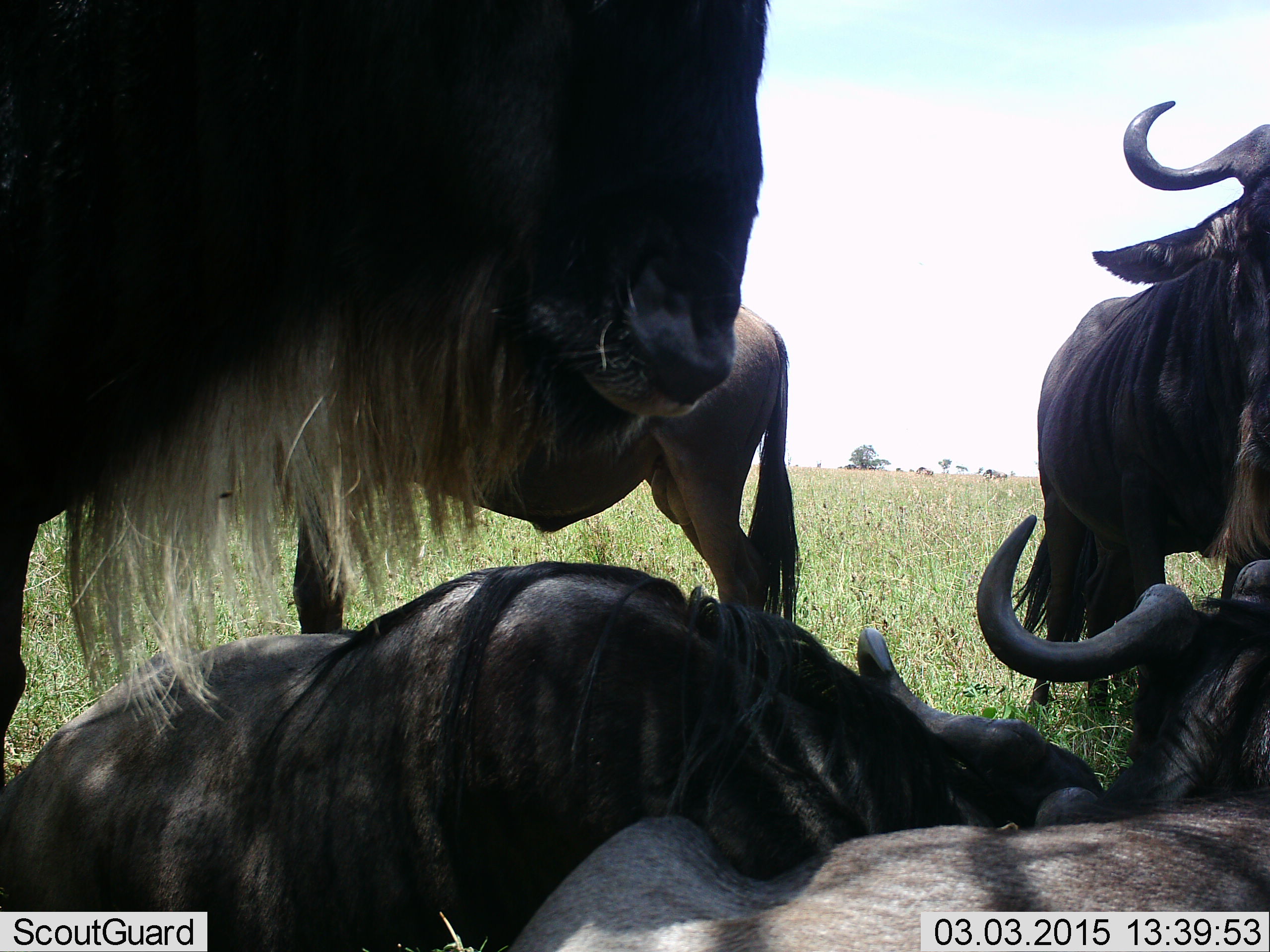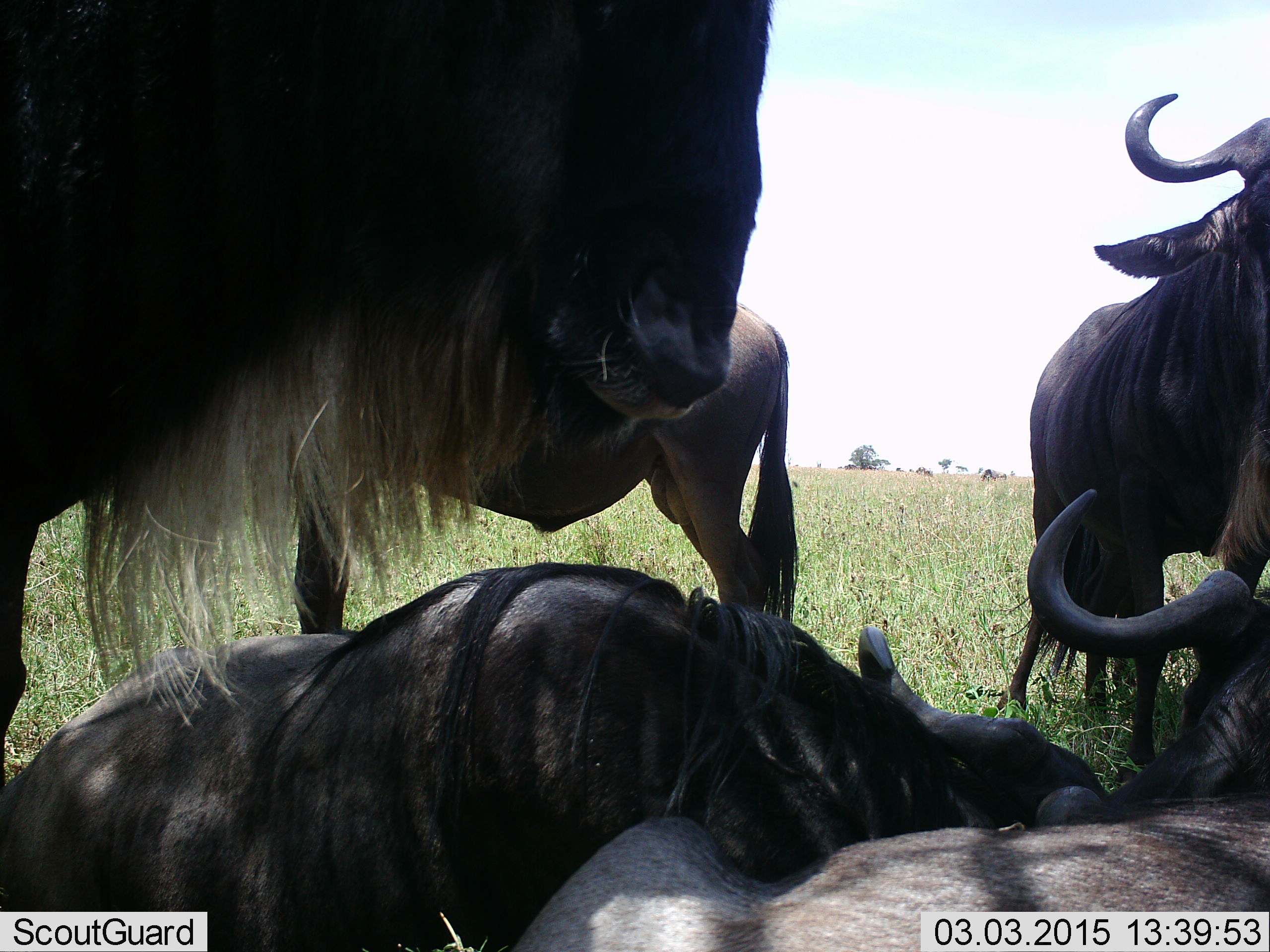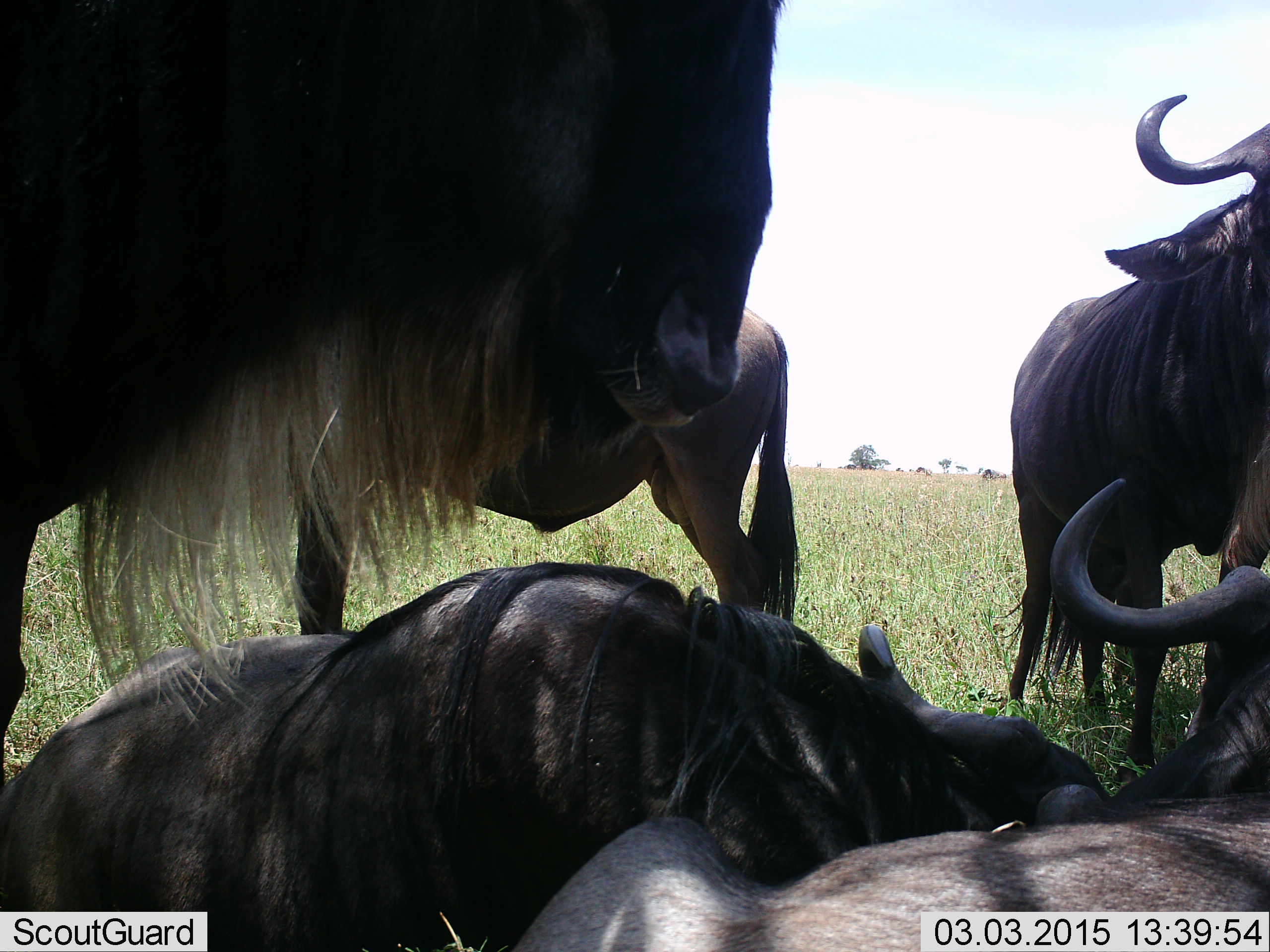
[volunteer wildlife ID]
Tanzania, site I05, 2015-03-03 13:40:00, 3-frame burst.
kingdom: Animalia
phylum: Chordata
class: Mammalia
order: Artiodactyla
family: Bovidae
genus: Connochaetes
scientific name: Connochaetes taurinus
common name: blue wildebeest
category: wildebeest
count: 5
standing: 70%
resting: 100%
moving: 0%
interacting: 10%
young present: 10%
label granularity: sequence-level